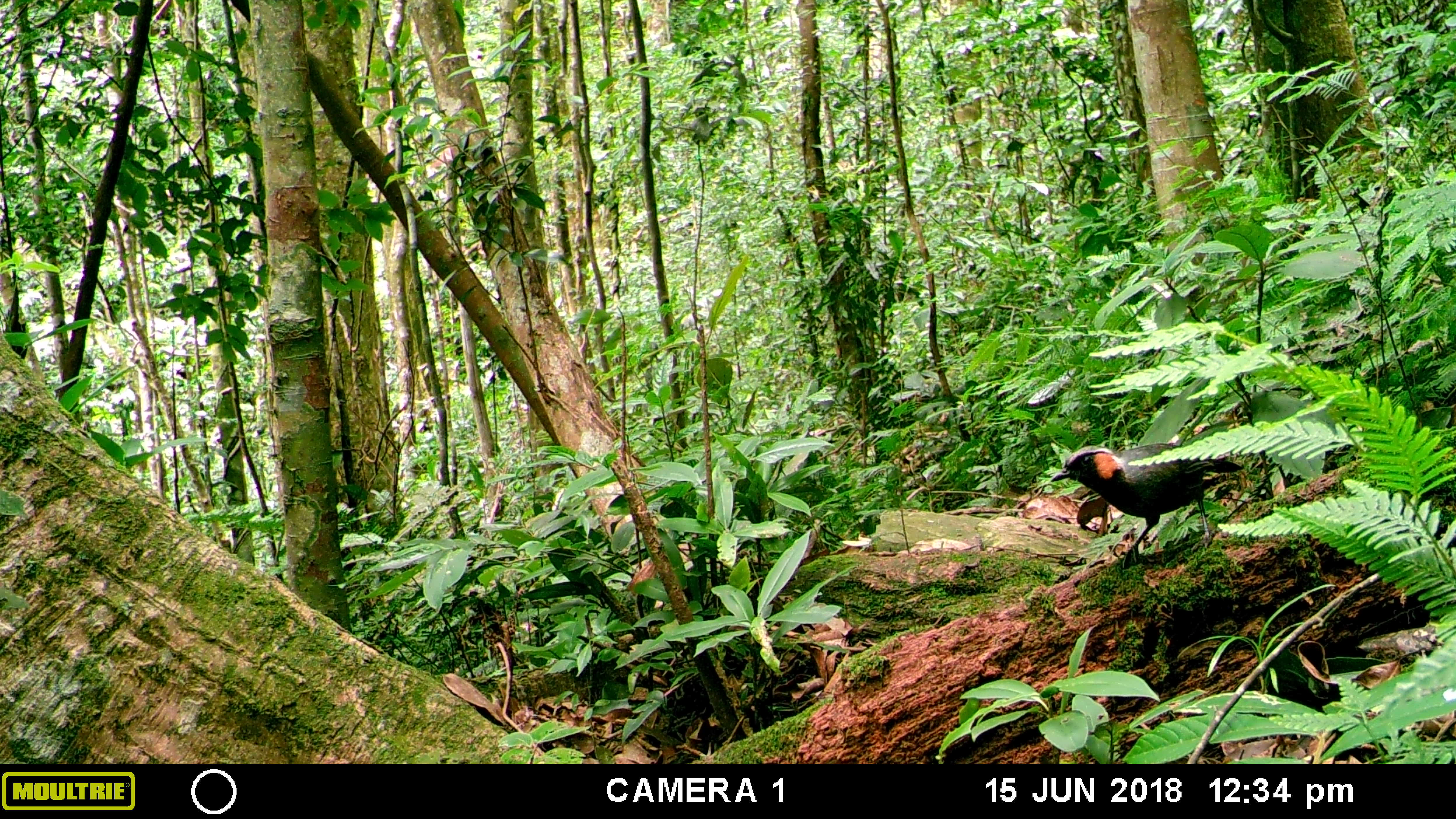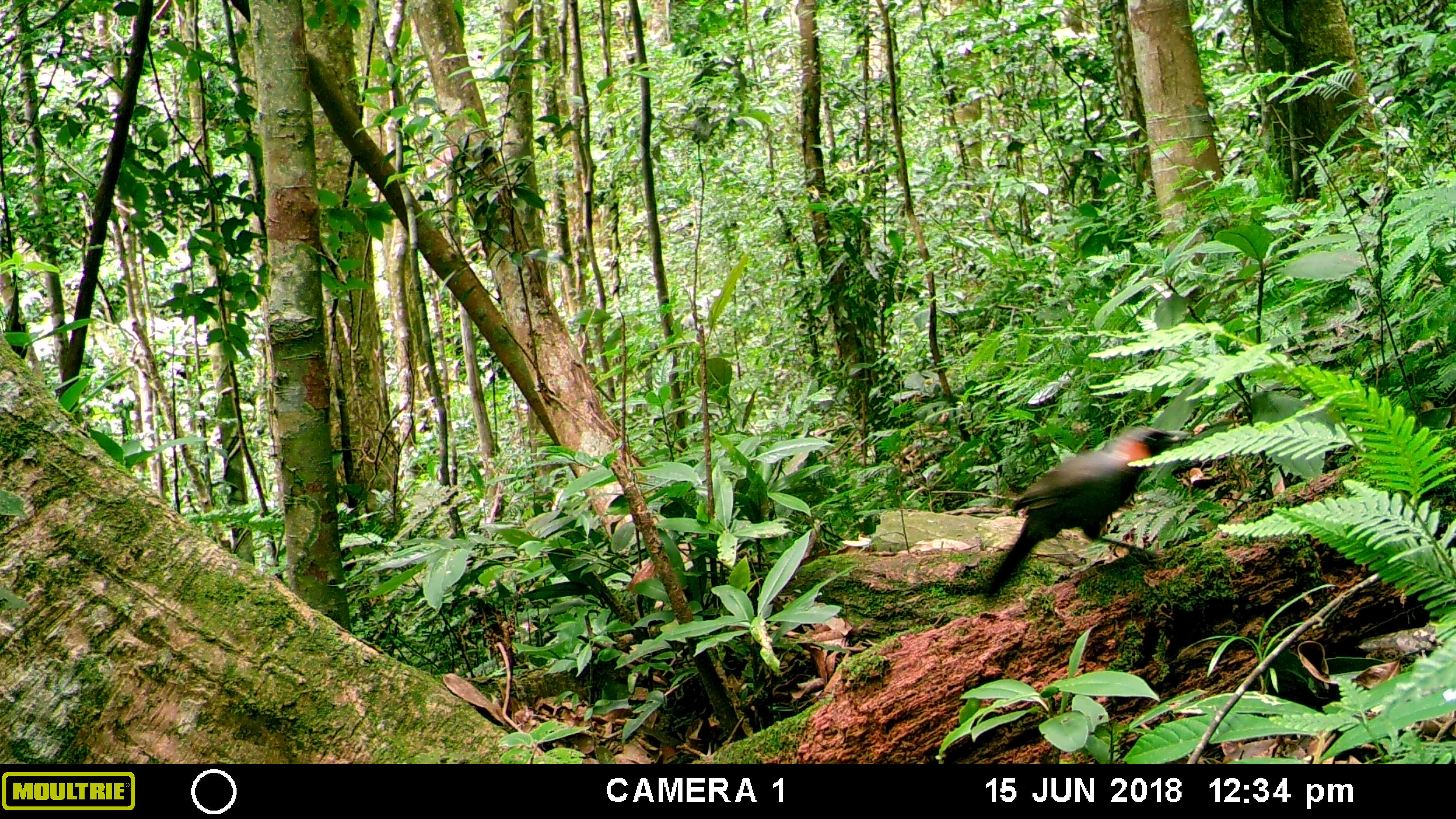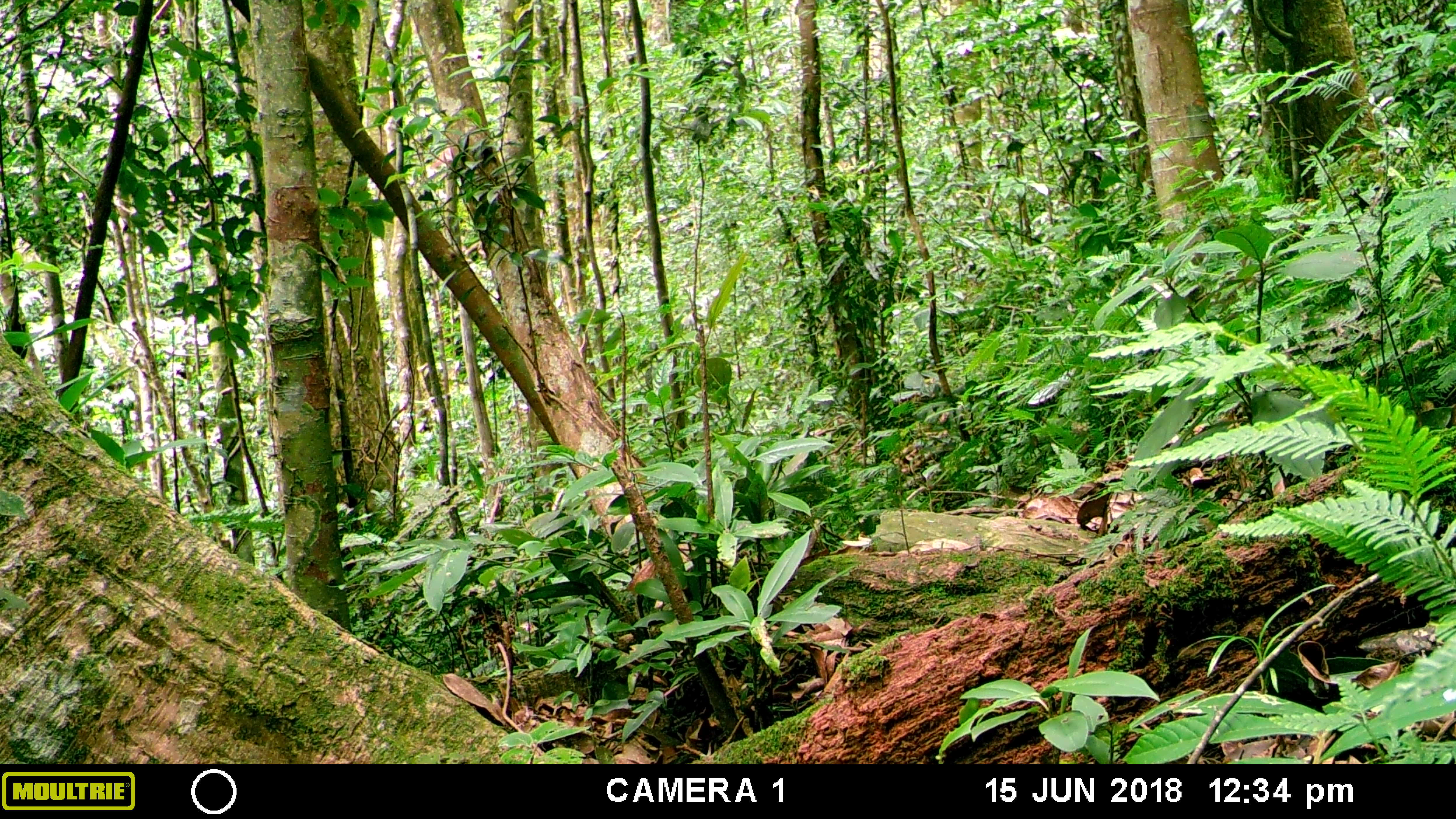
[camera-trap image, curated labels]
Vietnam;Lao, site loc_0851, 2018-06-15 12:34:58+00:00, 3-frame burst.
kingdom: Animalia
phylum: Chordata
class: Aves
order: Passeriformes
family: Leiothrichidae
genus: Garrulax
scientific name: Garrulax castanotis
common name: rufous-cheeked laughingthrush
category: rufous cheeked laughingthrush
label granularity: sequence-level